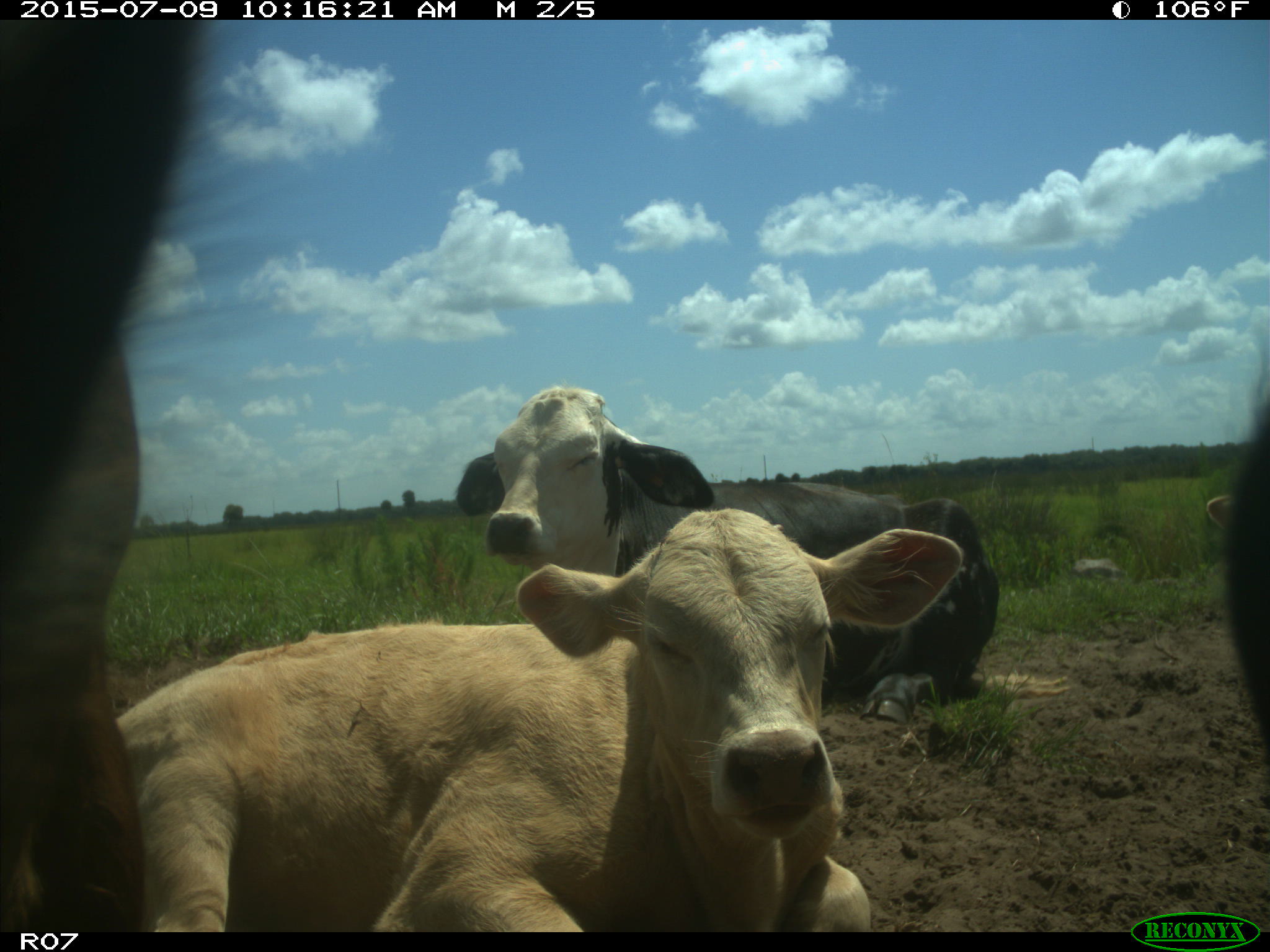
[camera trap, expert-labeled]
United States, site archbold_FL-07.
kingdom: Animalia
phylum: Chordata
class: Mammalia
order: Artiodactyla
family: Bovidae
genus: Bos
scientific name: Bos taurus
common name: domestic cow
Bos taurus (domestic cow).